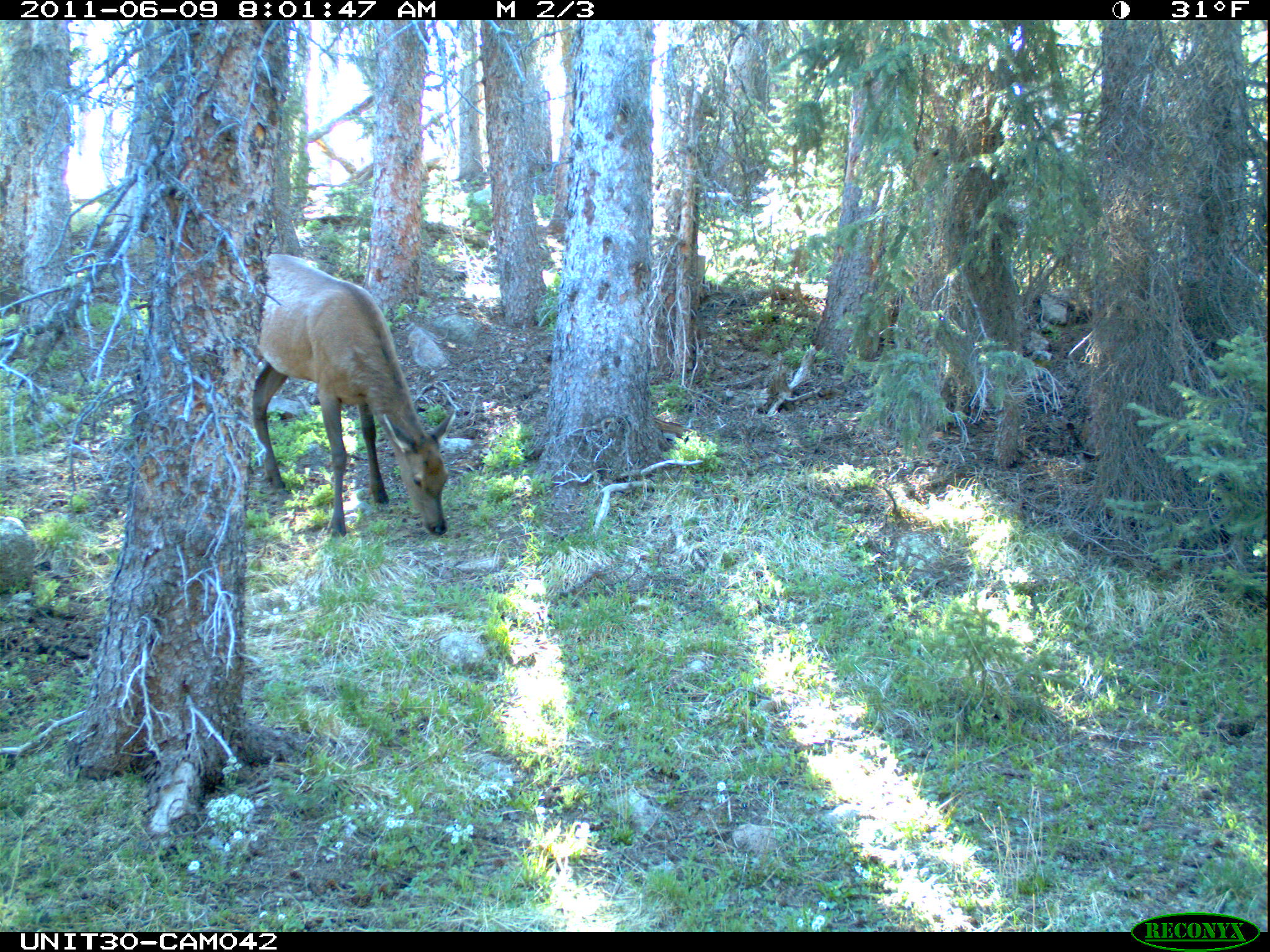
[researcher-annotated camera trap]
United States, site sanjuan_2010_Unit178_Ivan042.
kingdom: Animalia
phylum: Chordata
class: Mammalia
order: Artiodactyla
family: Cervidae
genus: Cervus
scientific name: Cervus elaphus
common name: red deer